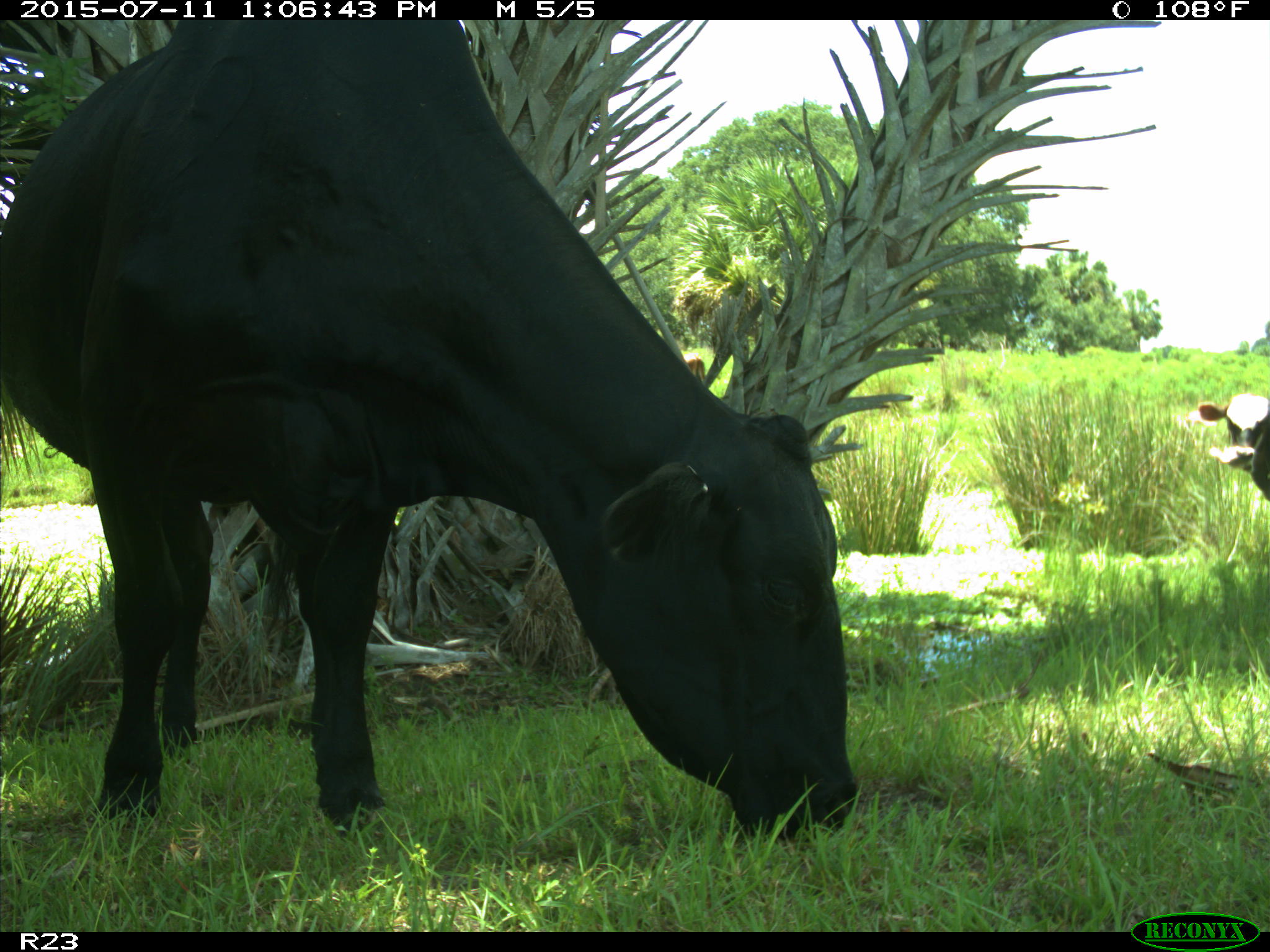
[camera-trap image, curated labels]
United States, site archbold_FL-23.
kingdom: Animalia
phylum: Chordata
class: Mammalia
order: Artiodactyla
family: Bovidae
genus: Bos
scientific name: Bos taurus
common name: domestic cow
Bos taurus (domestic cow).